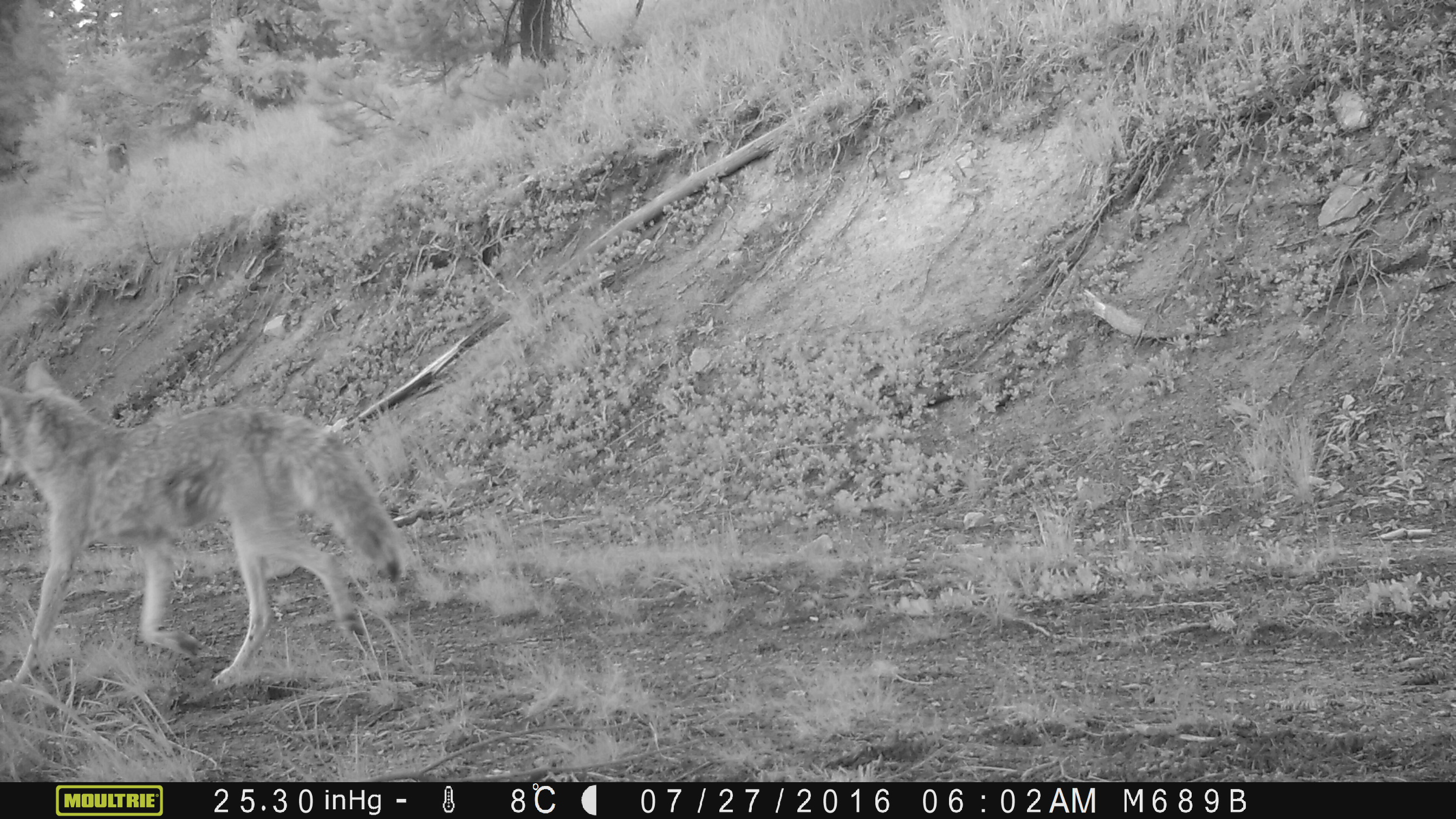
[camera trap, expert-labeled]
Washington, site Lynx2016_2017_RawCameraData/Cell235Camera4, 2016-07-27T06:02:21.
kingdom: Animalia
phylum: Chordata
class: Mammalia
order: Carnivora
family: Canidae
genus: Canis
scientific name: Canis latrans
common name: coyote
Canis latrans (coyote). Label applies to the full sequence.